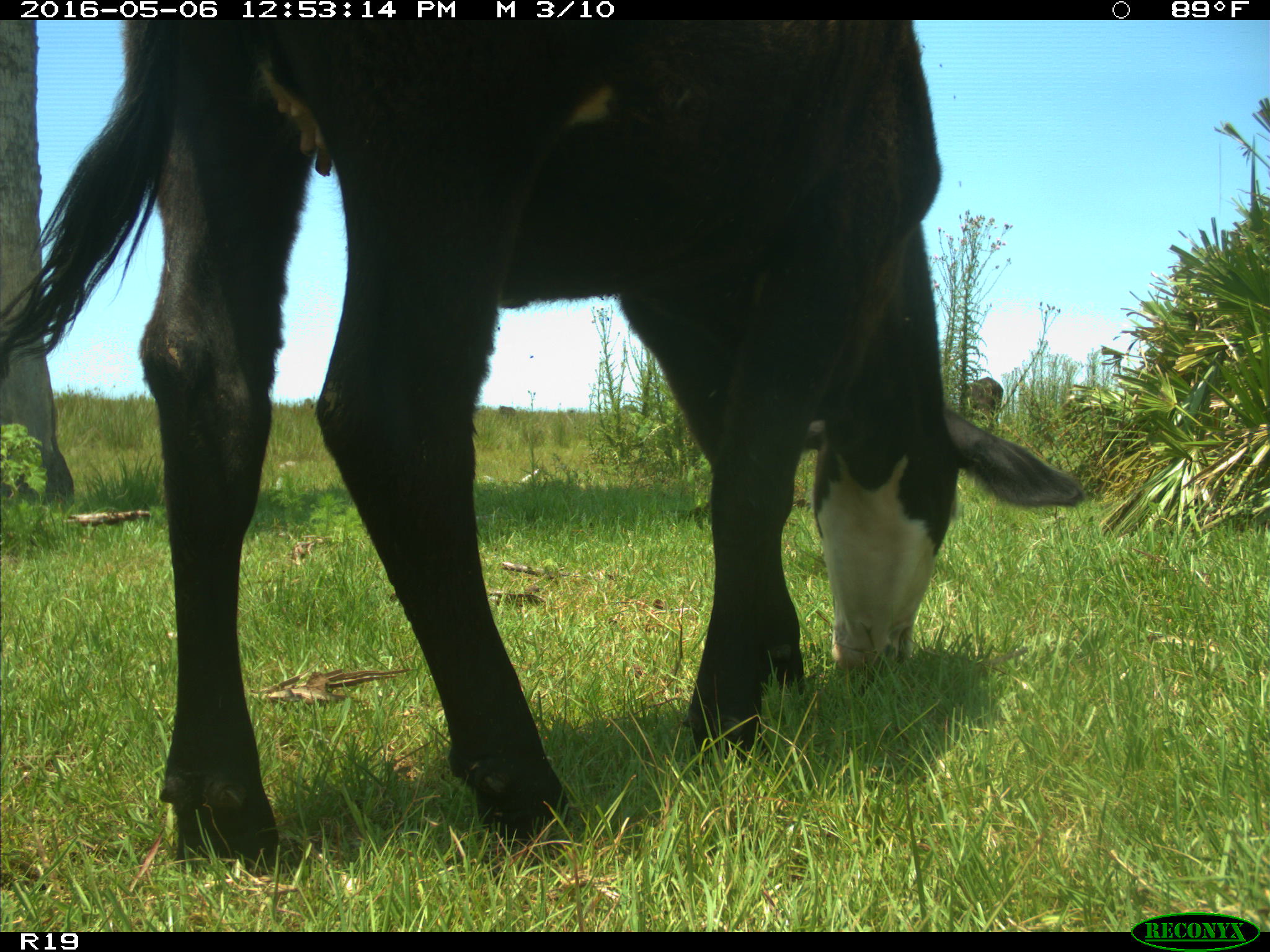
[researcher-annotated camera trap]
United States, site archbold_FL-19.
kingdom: Animalia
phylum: Chordata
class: Mammalia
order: Artiodactyla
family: Bovidae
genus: Bos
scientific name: Bos taurus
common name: domestic cow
Bos taurus (domestic cow).